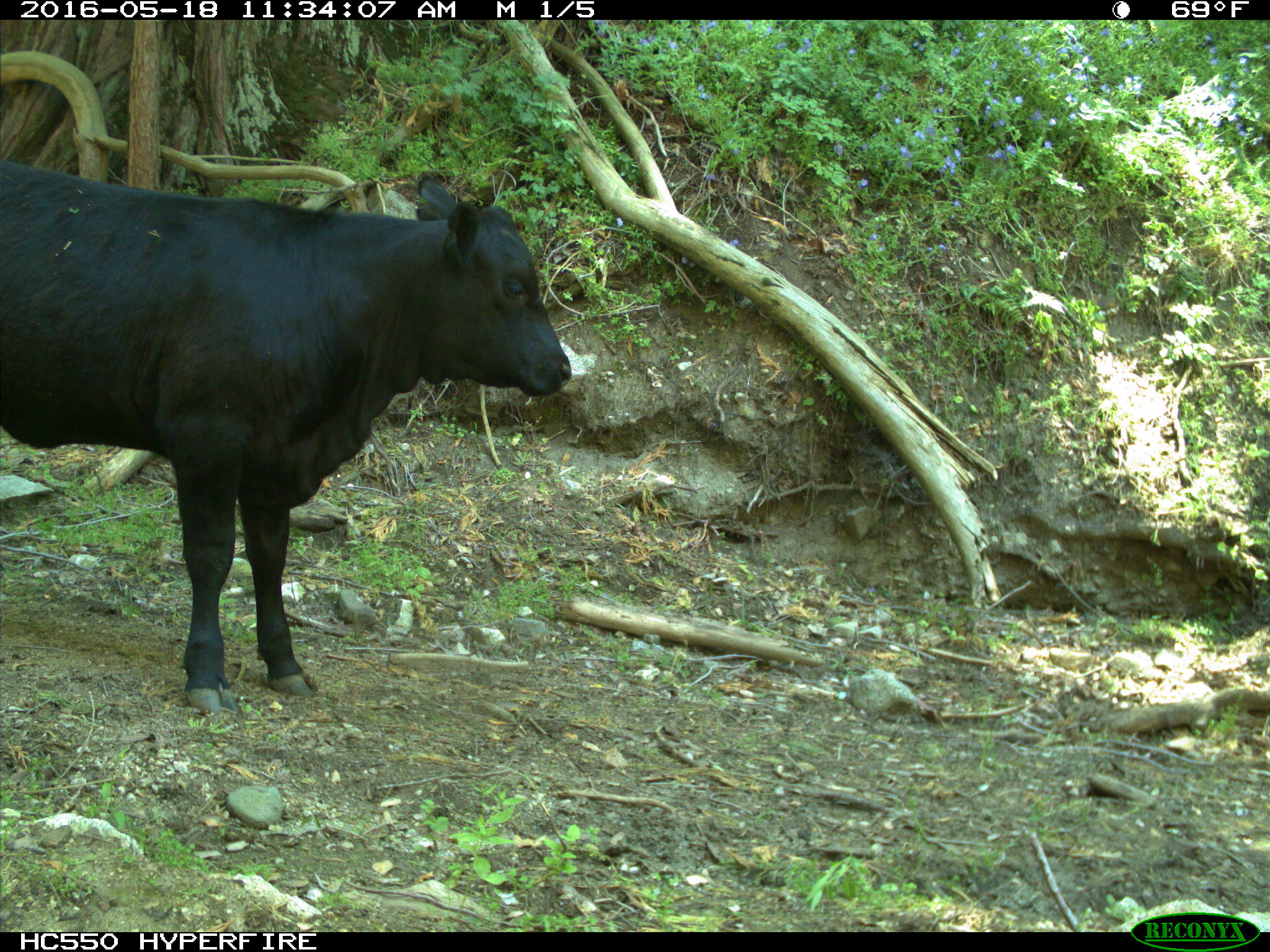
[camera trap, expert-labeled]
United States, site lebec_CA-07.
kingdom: Animalia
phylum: Chordata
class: Mammalia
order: Artiodactyla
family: Bovidae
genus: Bos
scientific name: Bos taurus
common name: domestic cow